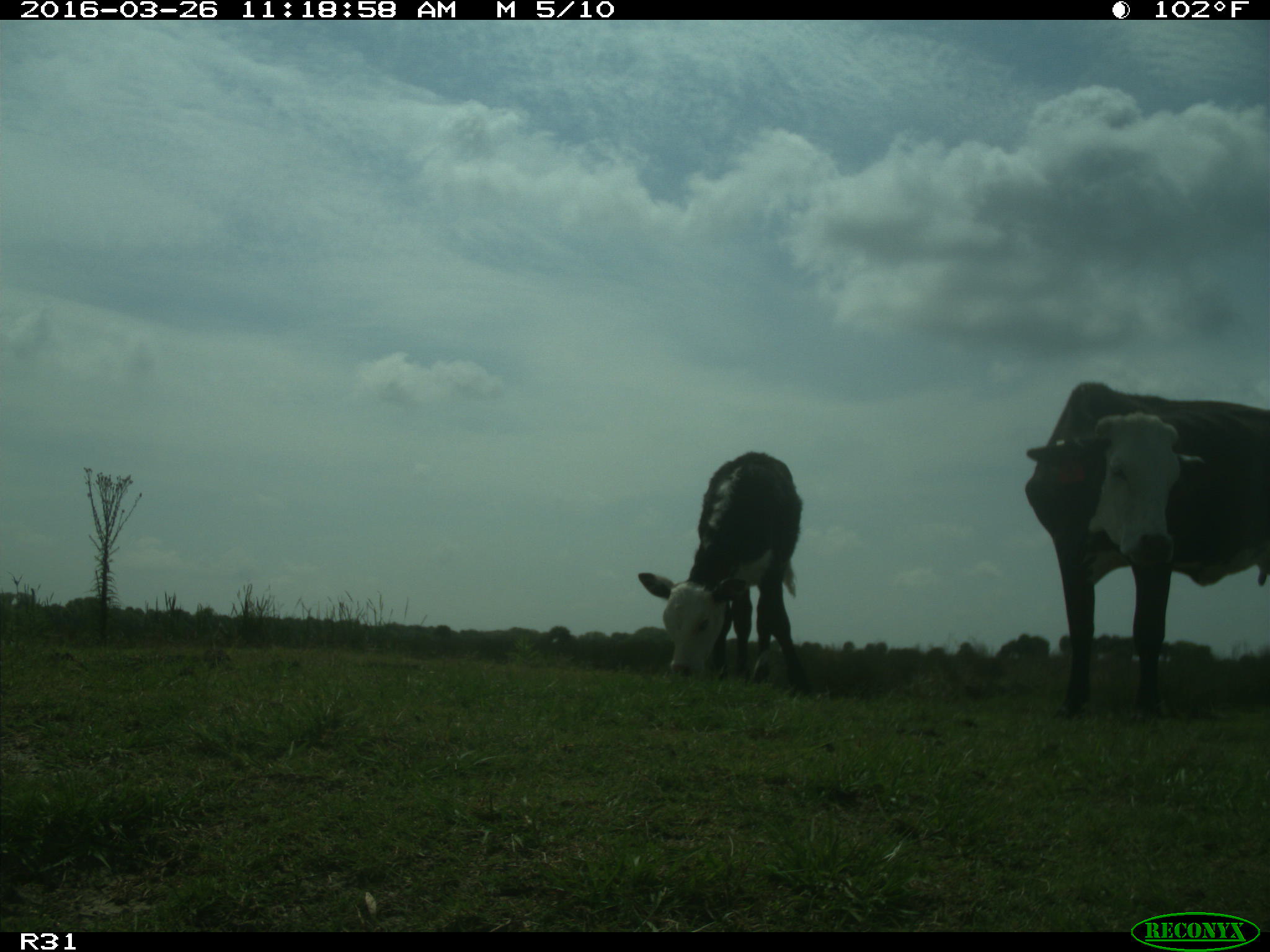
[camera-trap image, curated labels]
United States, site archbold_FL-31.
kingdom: Animalia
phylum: Chordata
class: Mammalia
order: Artiodactyla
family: Bovidae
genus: Bos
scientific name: Bos taurus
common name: domestic cow